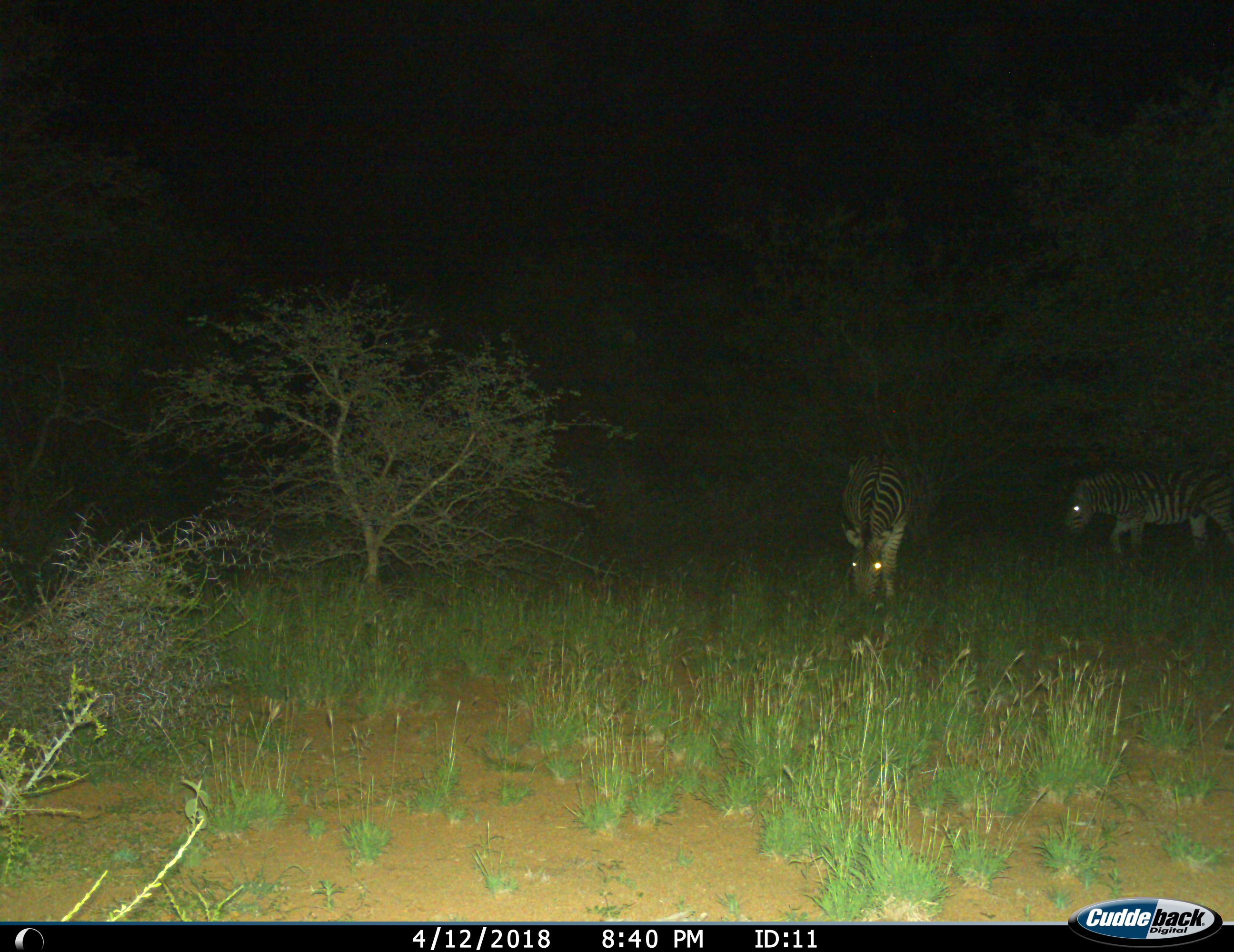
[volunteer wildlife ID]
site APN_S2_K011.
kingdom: Animalia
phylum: Chordata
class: Mammalia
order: Perissodactyla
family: Equidae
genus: Equus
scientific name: Equus quagga burchellii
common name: burchell's zebra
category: zebraburchells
Zebraburchells (burchell's zebra) (Equus quagga burchellii), count 2. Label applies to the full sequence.